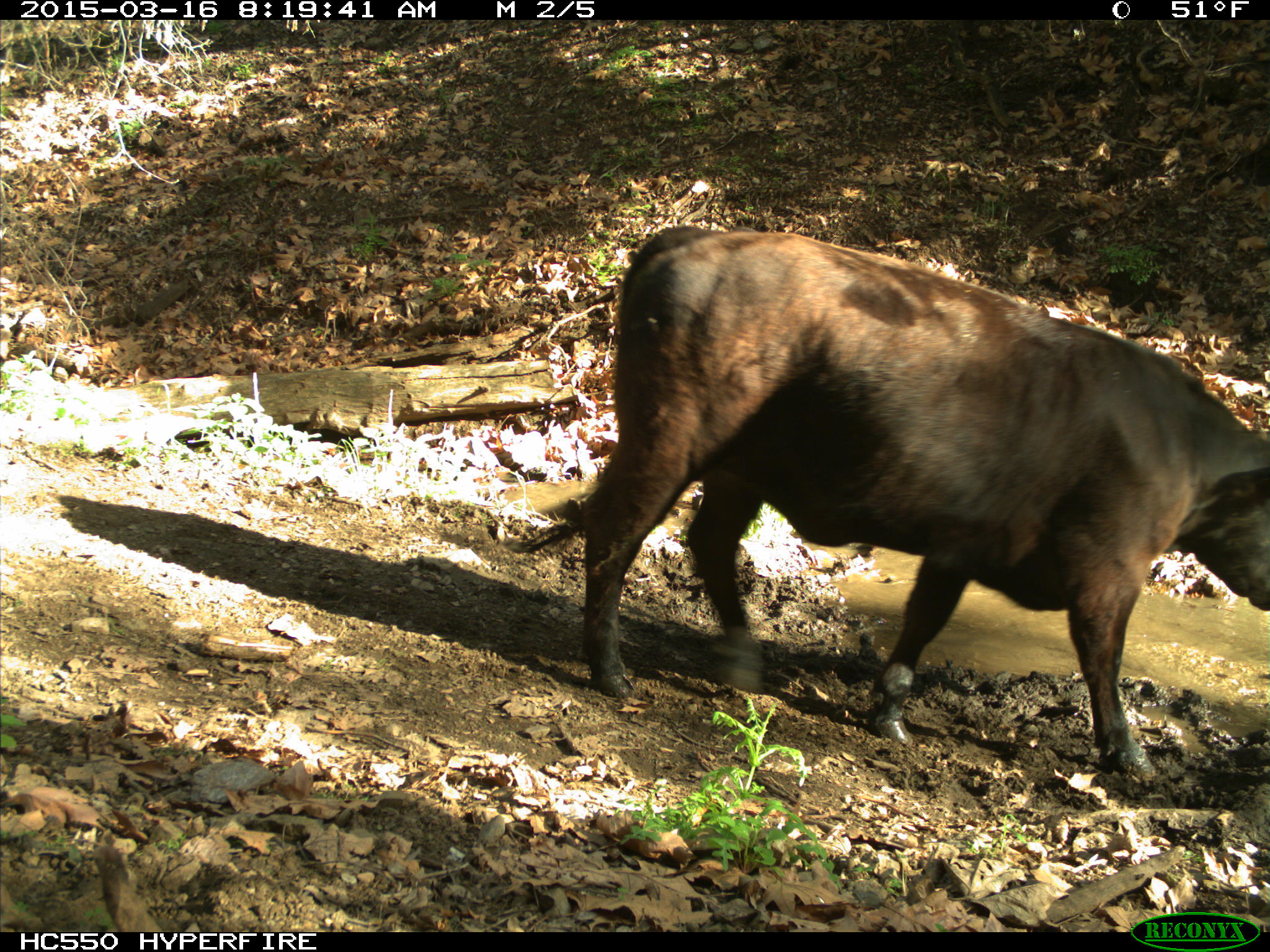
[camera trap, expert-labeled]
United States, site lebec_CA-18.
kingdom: Animalia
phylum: Chordata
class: Mammalia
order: Artiodactyla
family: Bovidae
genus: Bos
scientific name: Bos taurus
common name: domestic cow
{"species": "Bos taurus (domestic cow)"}